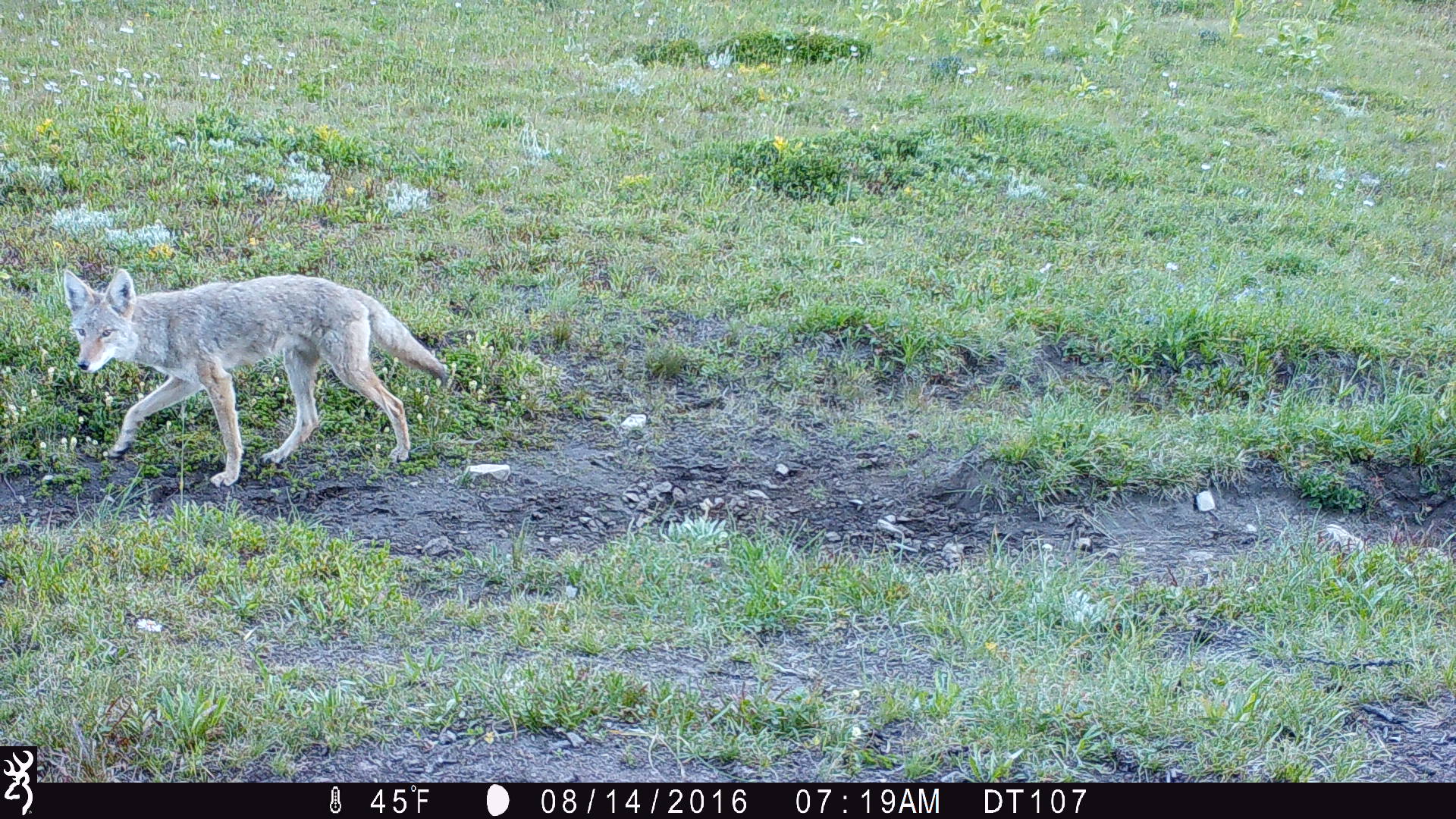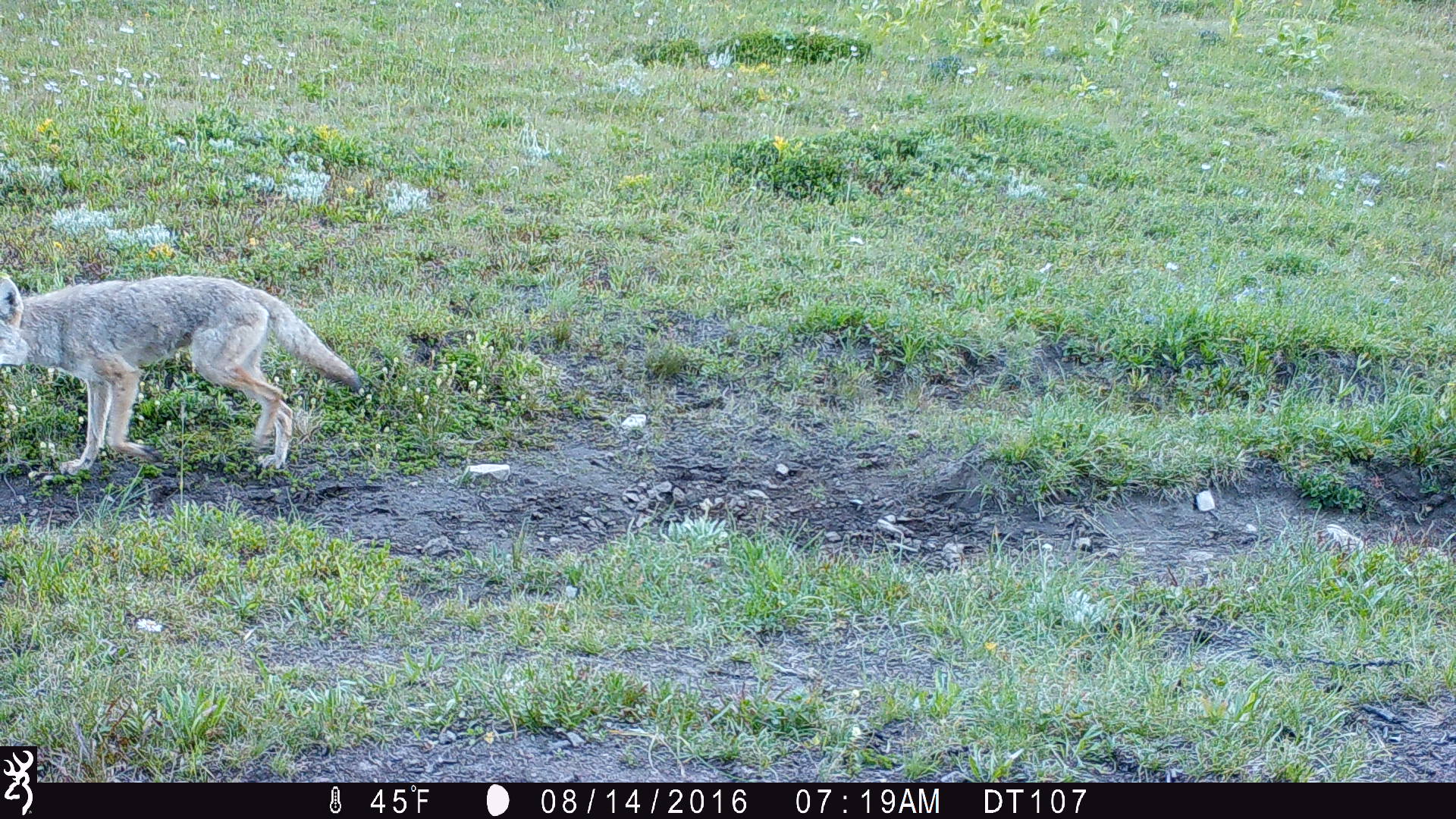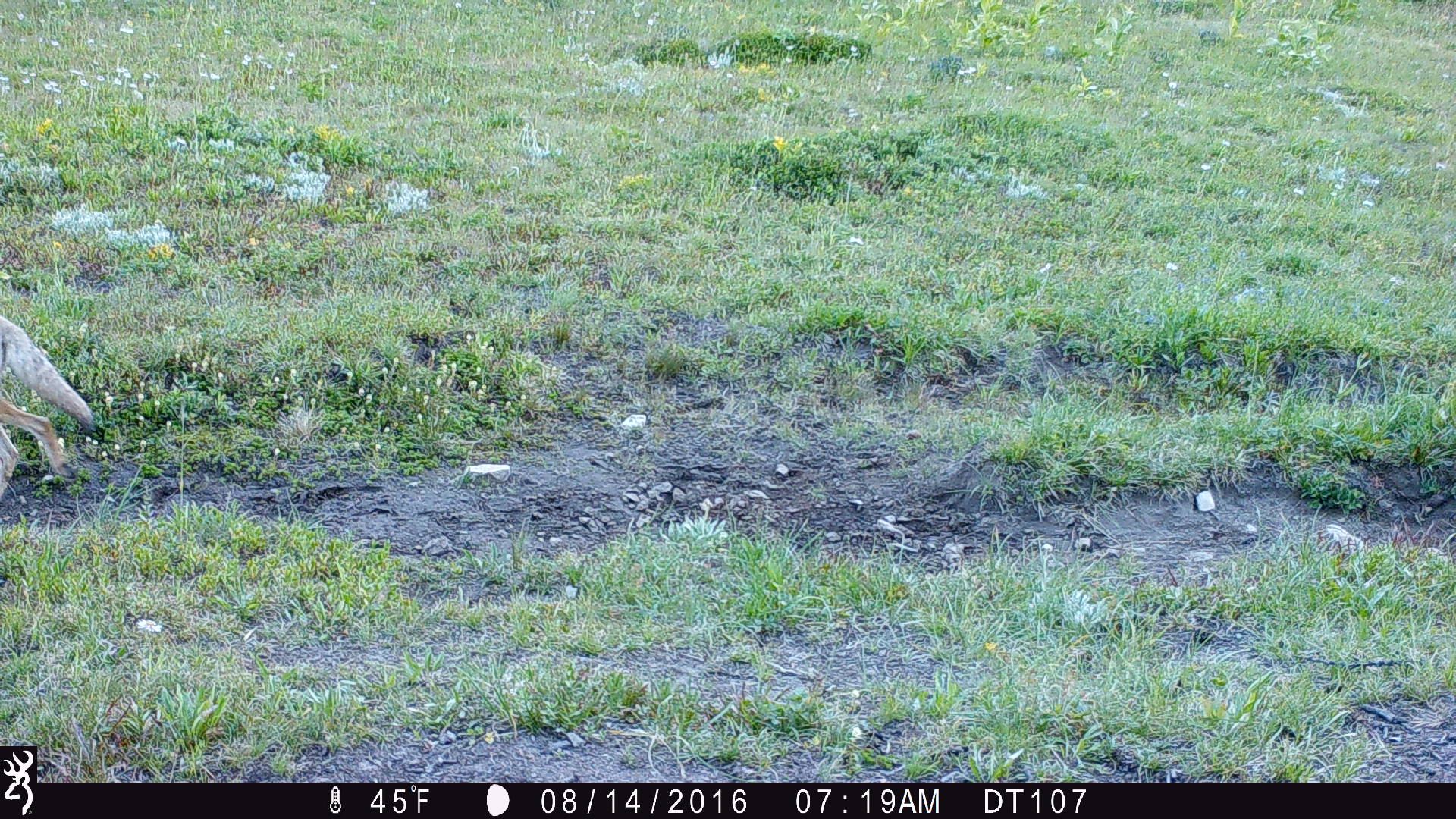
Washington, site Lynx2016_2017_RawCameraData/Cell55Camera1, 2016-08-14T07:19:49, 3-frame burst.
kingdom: Animalia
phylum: Chordata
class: Mammalia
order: Carnivora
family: Canidae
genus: Canis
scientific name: Canis latrans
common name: coyote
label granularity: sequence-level